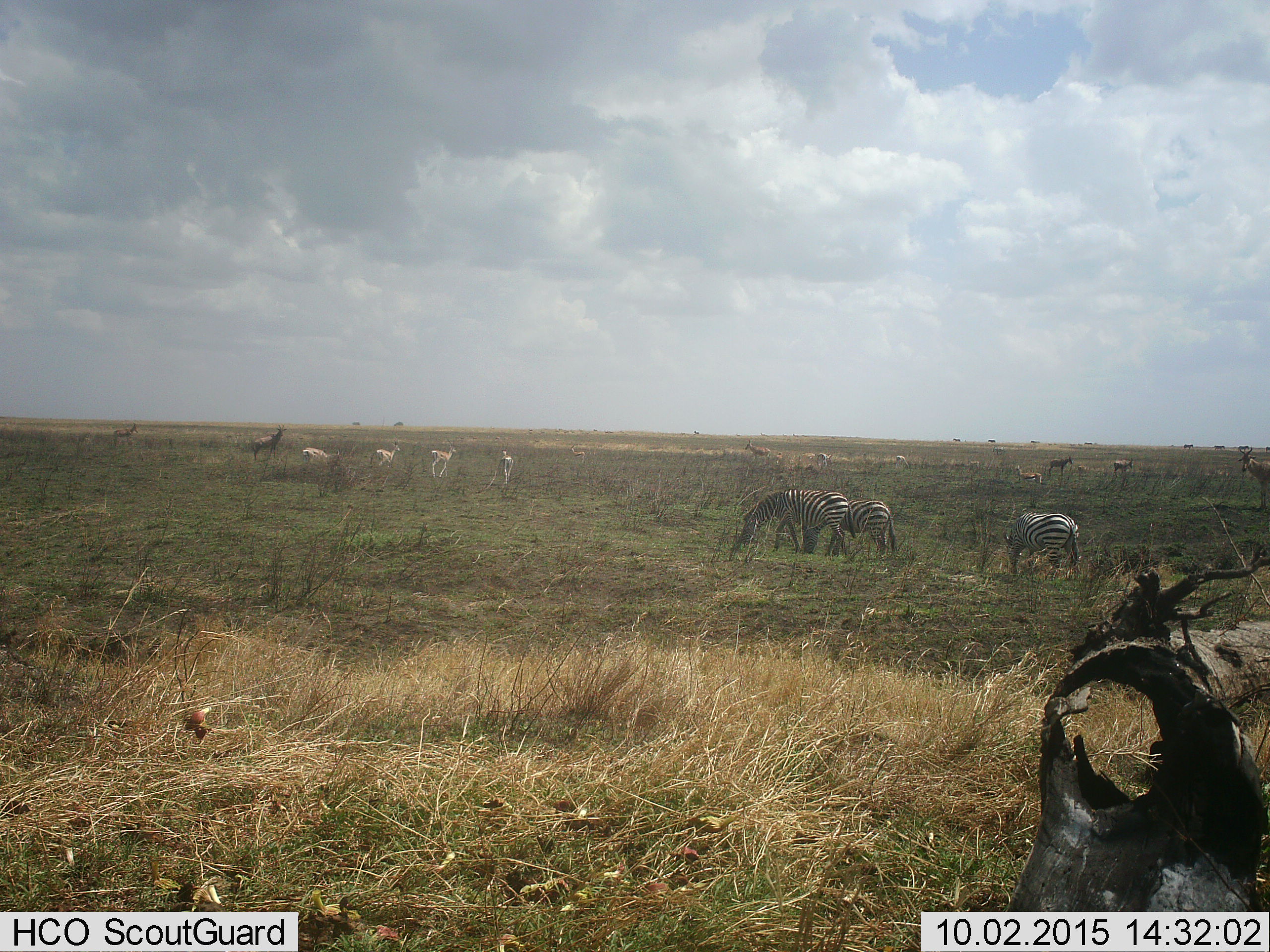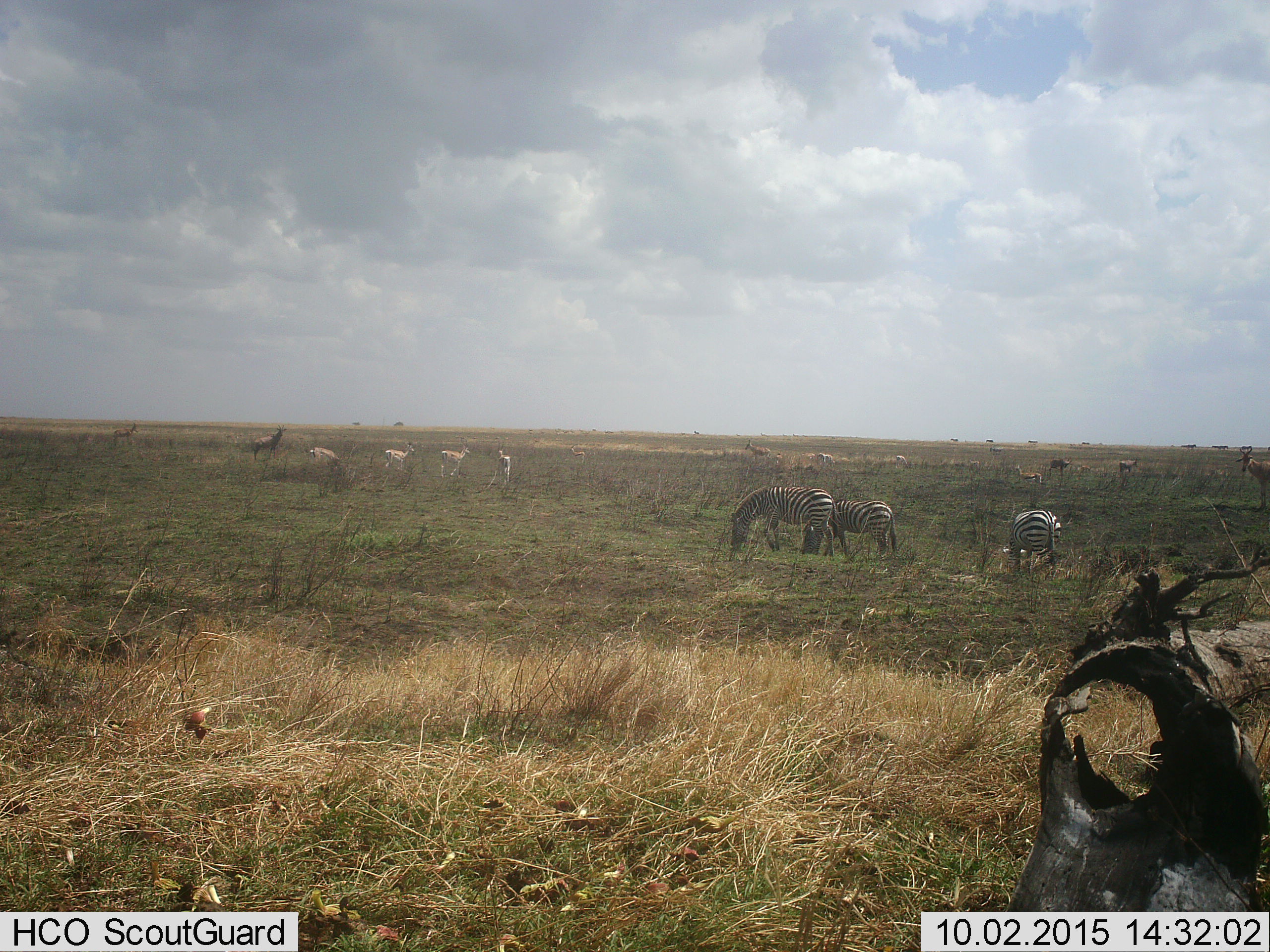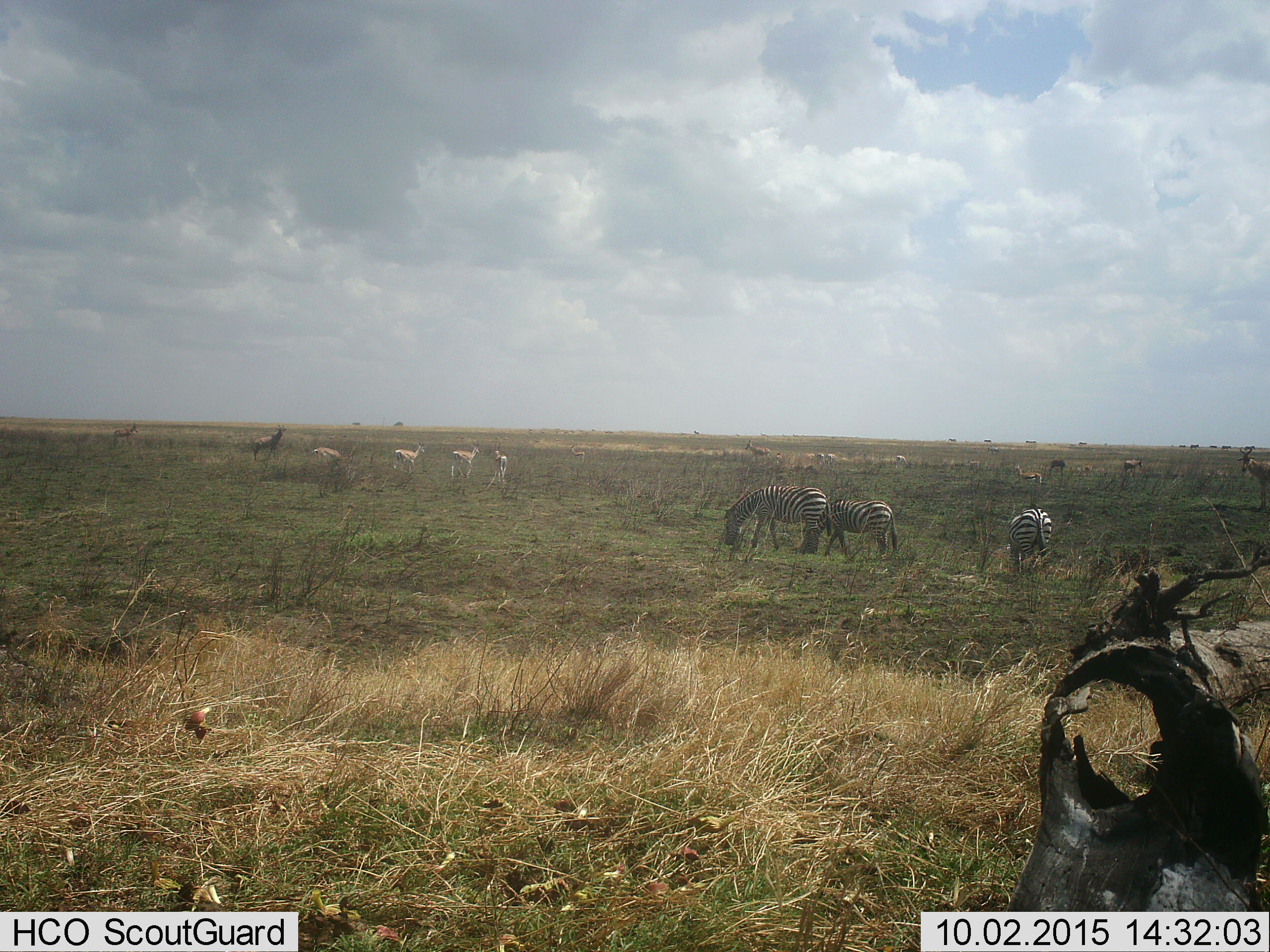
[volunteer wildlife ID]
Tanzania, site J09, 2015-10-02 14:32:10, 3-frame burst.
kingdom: Animalia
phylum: Chordata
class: Mammalia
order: Artiodactyla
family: Bovidae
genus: Eudorcas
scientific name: Eudorcas thomsonii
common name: thomson's gazelle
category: gazellethomsons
Gazellethomsons (thomson's gazelle) (Eudorcas thomsonii), count 11-50. Behavior (volunteer vote fractions): standing 100%, resting 0%, moving 100%, interacting 0%. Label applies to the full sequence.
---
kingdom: Animalia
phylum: Chordata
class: Mammalia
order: Artiodactyla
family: Bovidae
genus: Alcelaphus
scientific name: Alcelaphus buselaphus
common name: hartebeest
Hartebeest (Alcelaphus buselaphus), count 6. Behavior (volunteer vote fractions): standing 100%, resting 0%, moving 40%, interacting 0%. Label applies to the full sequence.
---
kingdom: Animalia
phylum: Chordata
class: Mammalia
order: Perissodactyla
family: Equidae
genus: Equus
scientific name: Equus quagga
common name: plains zebra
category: zebra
Zebra (plains zebra) (Equus quagga), count 3. Behavior (volunteer vote fractions): standing 25%, resting 0%, moving 38%, interacting 0%. Young present (vote fraction): 0%. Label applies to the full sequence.